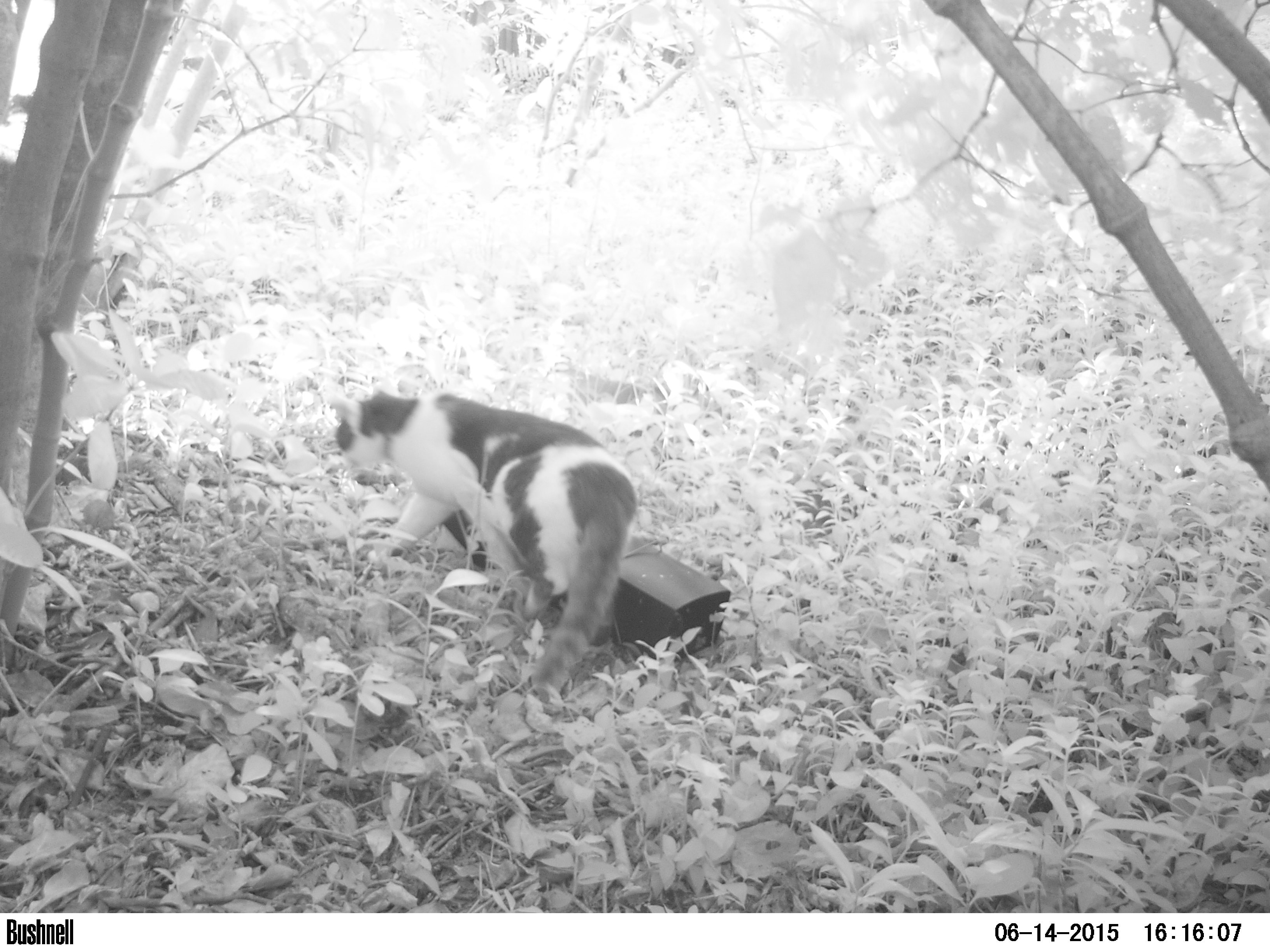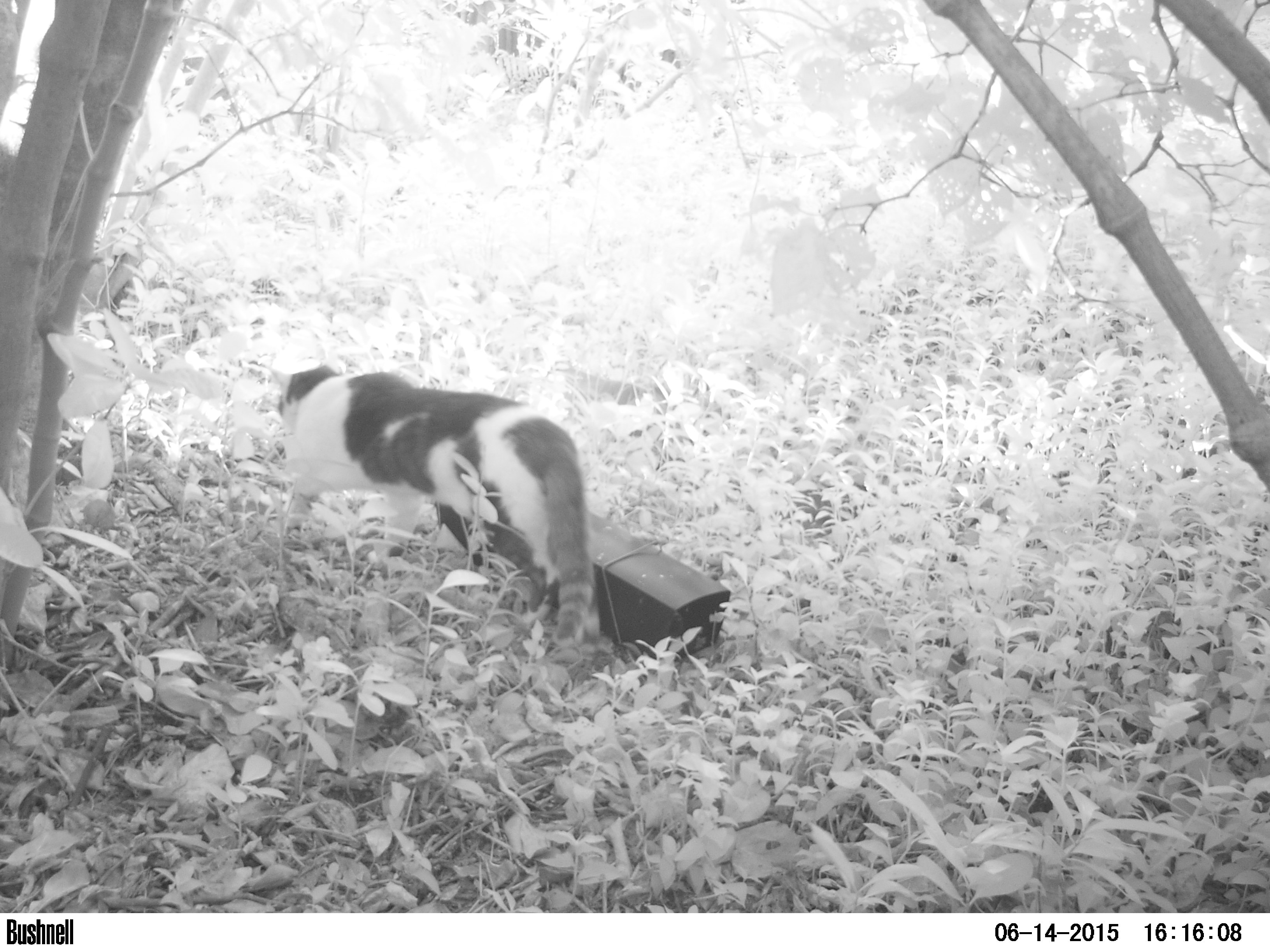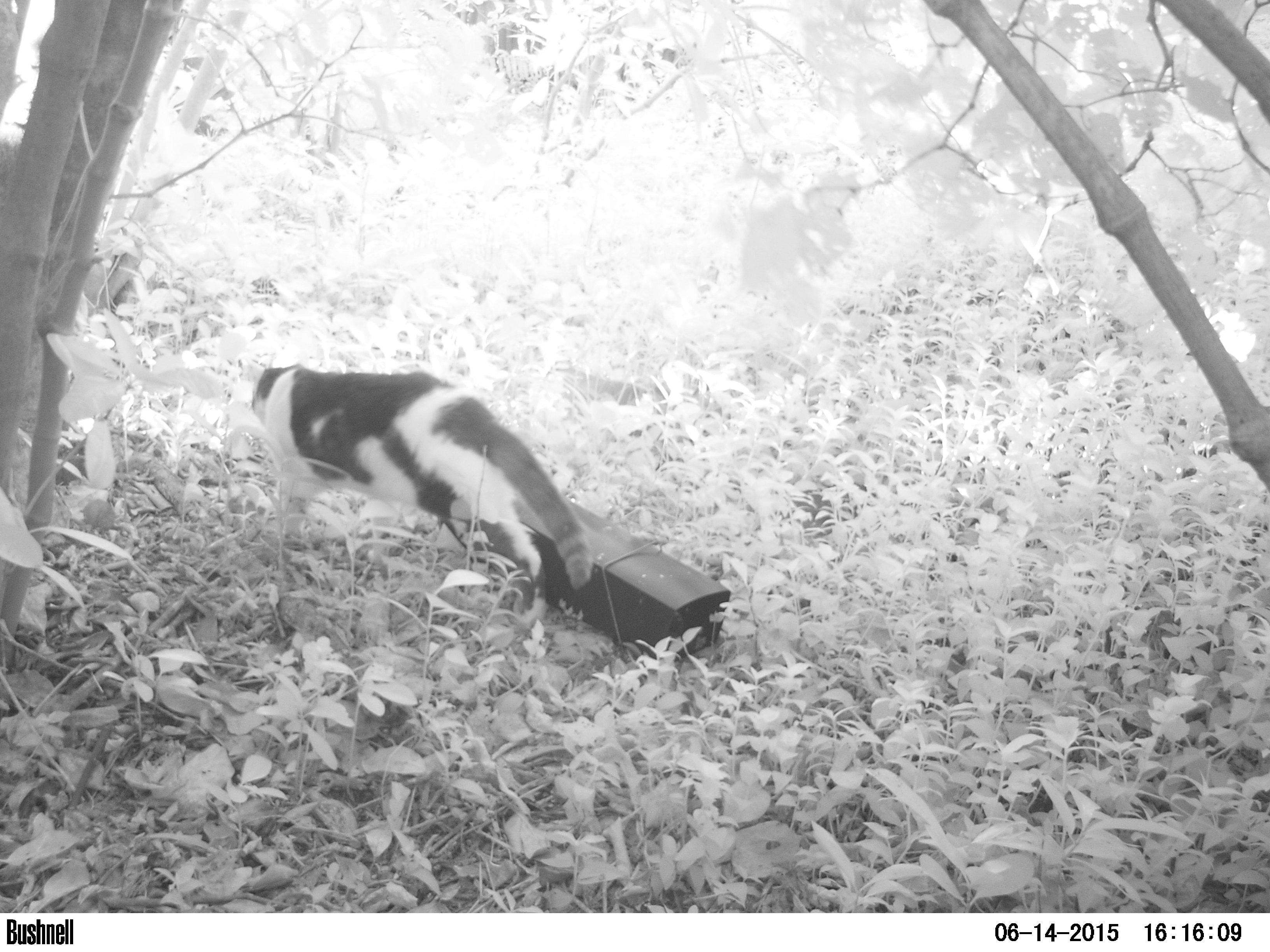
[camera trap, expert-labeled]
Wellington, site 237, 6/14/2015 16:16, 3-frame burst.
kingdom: Animalia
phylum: Chordata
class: Mammalia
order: Carnivora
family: Felidae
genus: Felis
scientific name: Felis catus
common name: cat